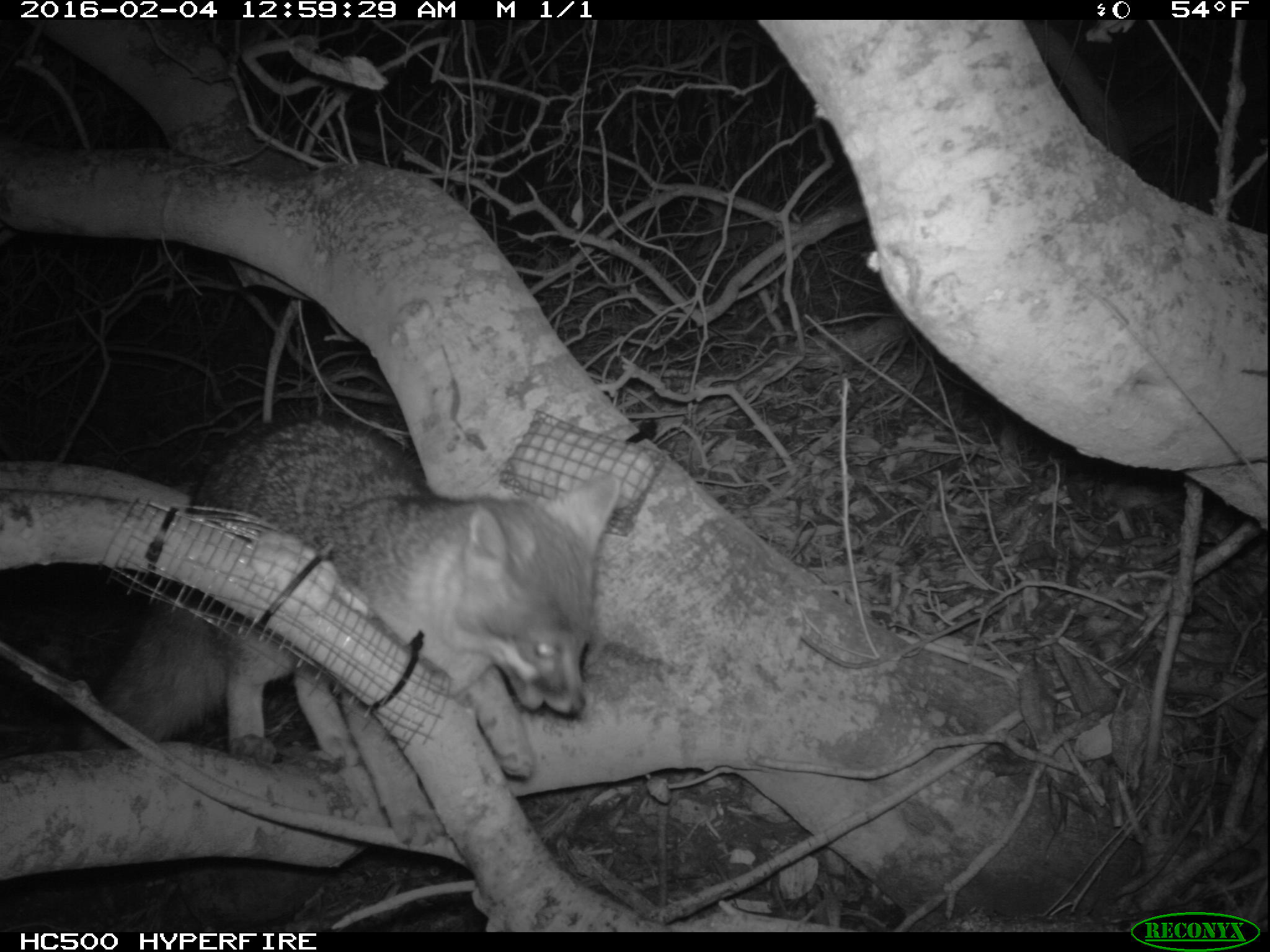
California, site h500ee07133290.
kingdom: Animalia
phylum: Chordata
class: Mammalia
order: Carnivora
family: Canidae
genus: Urocyon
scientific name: Urocyon littoralis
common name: island fox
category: fox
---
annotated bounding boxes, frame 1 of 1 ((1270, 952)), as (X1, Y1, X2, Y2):
fox: (58, 418, 617, 778)